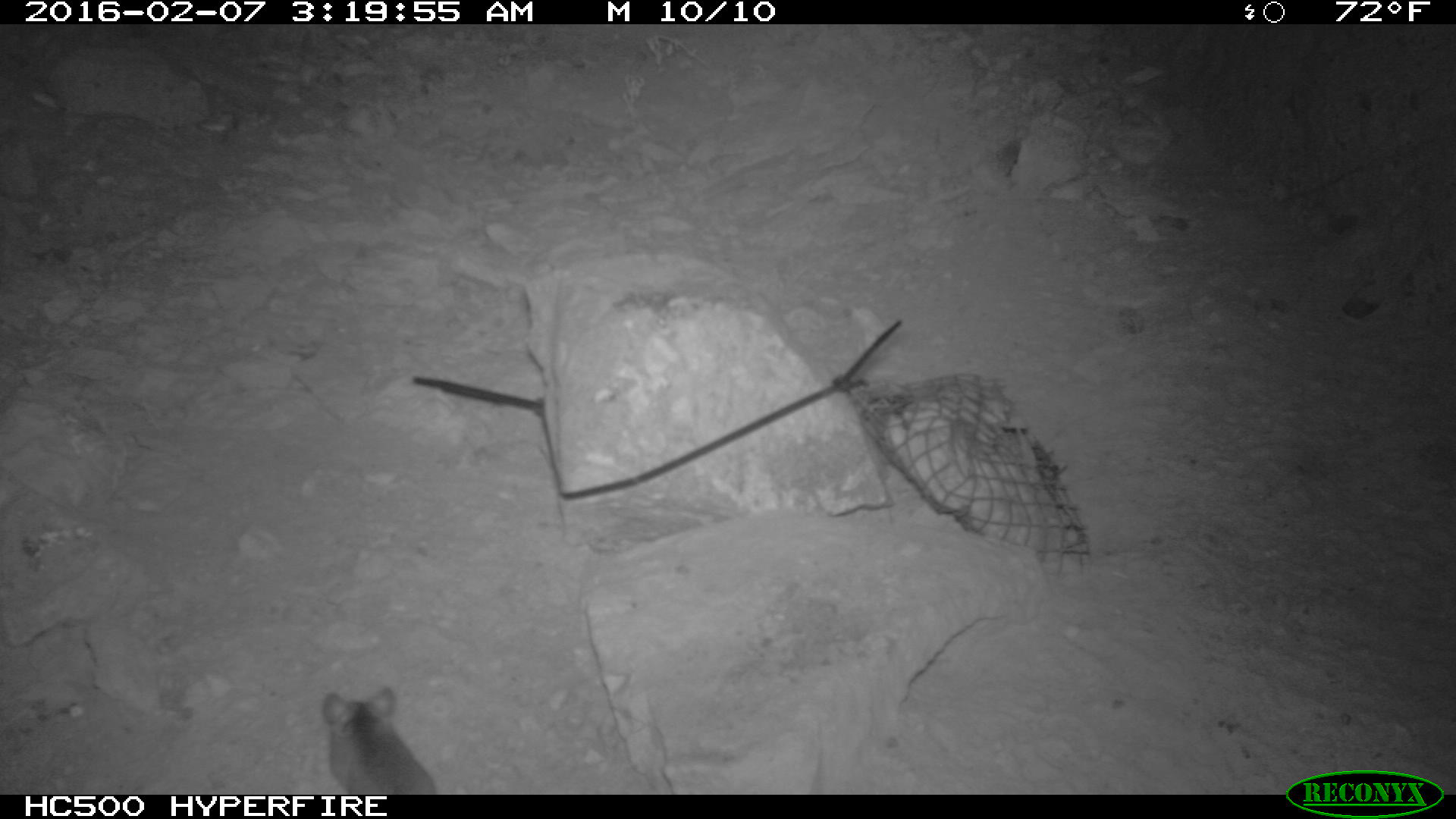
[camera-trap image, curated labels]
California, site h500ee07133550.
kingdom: Animalia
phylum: Chordata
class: Mammalia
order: Rodentia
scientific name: Rodentia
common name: rodent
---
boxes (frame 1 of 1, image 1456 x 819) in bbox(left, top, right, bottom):
rodent: bbox(315, 688, 444, 792)